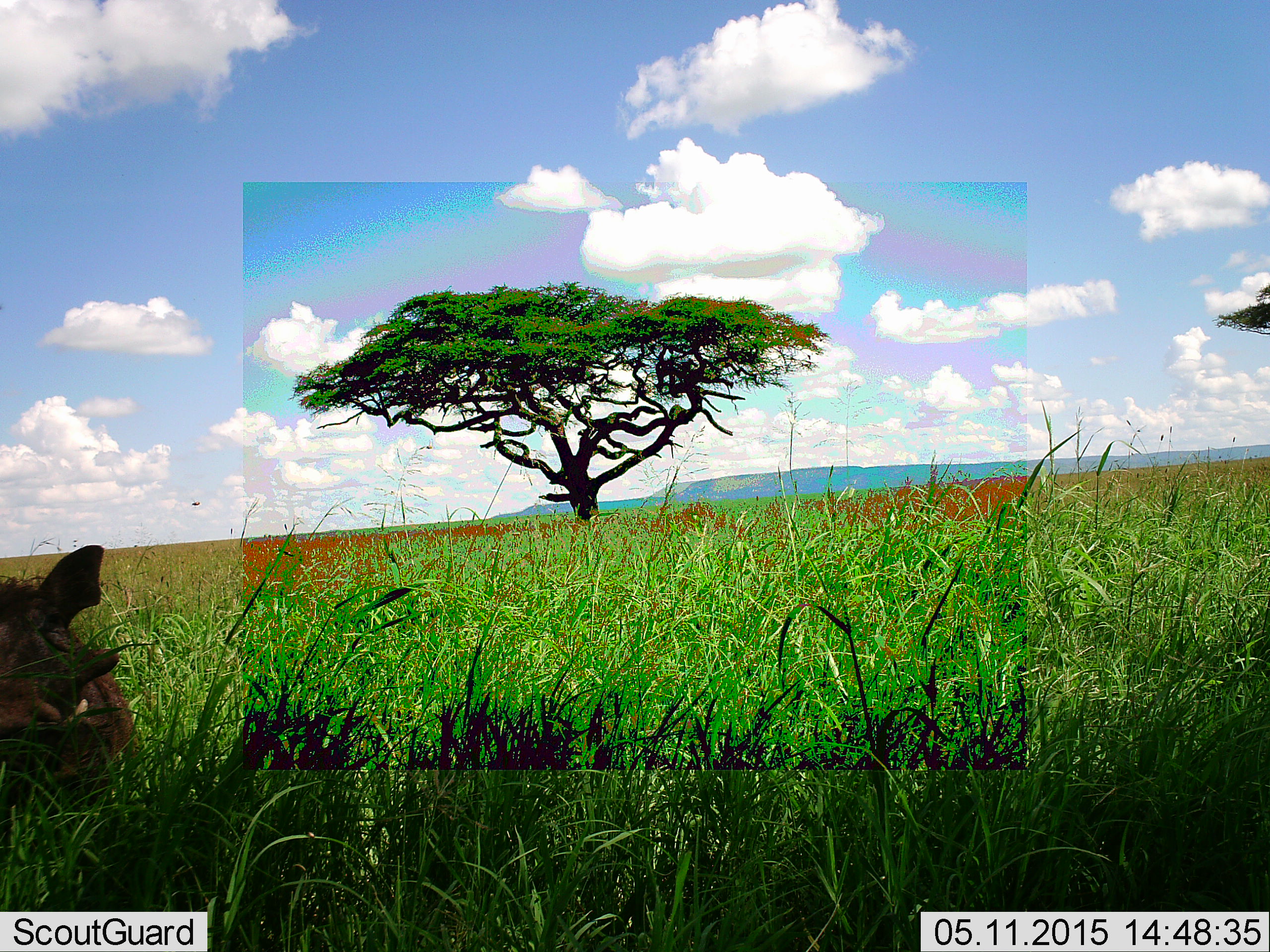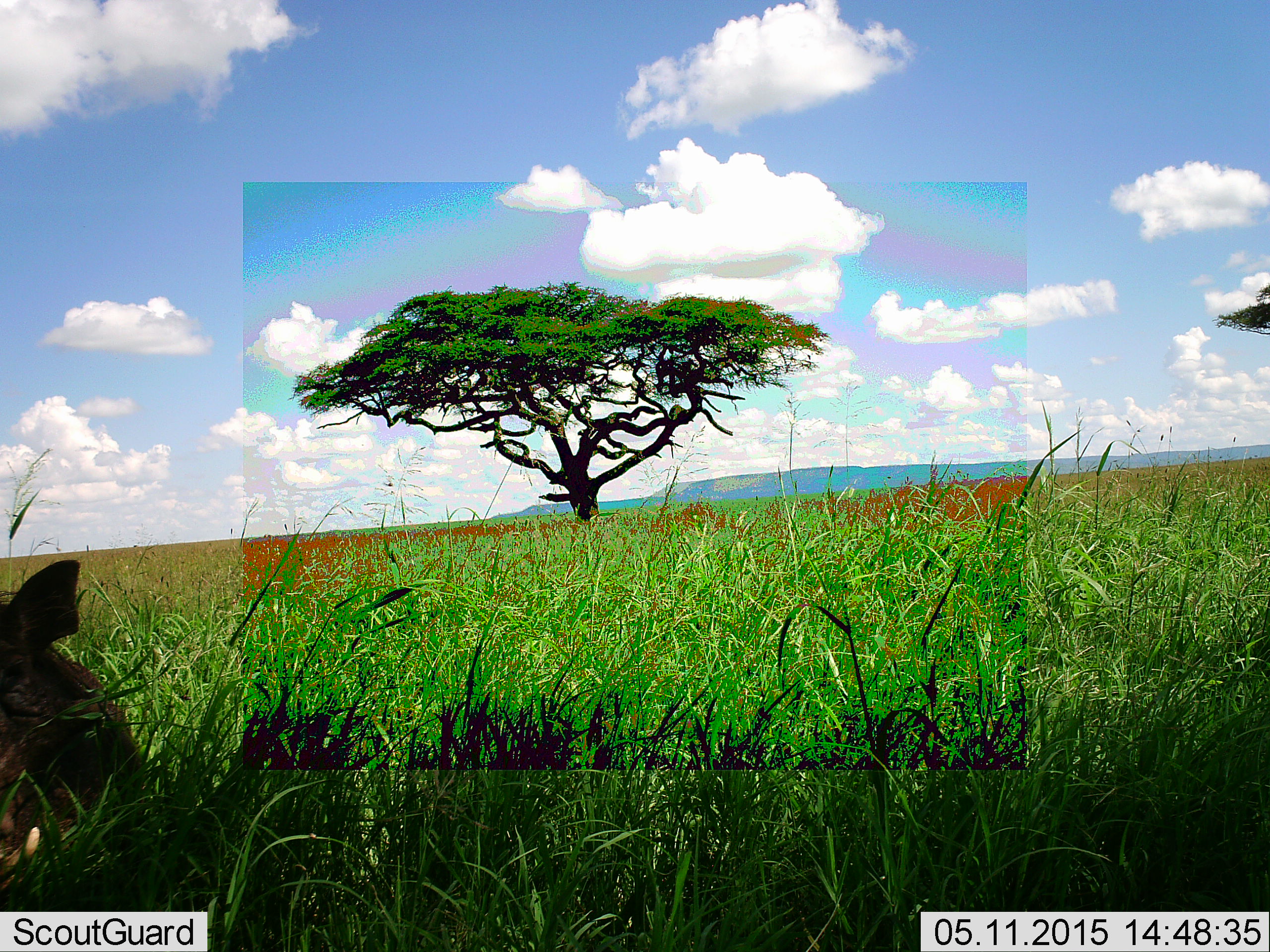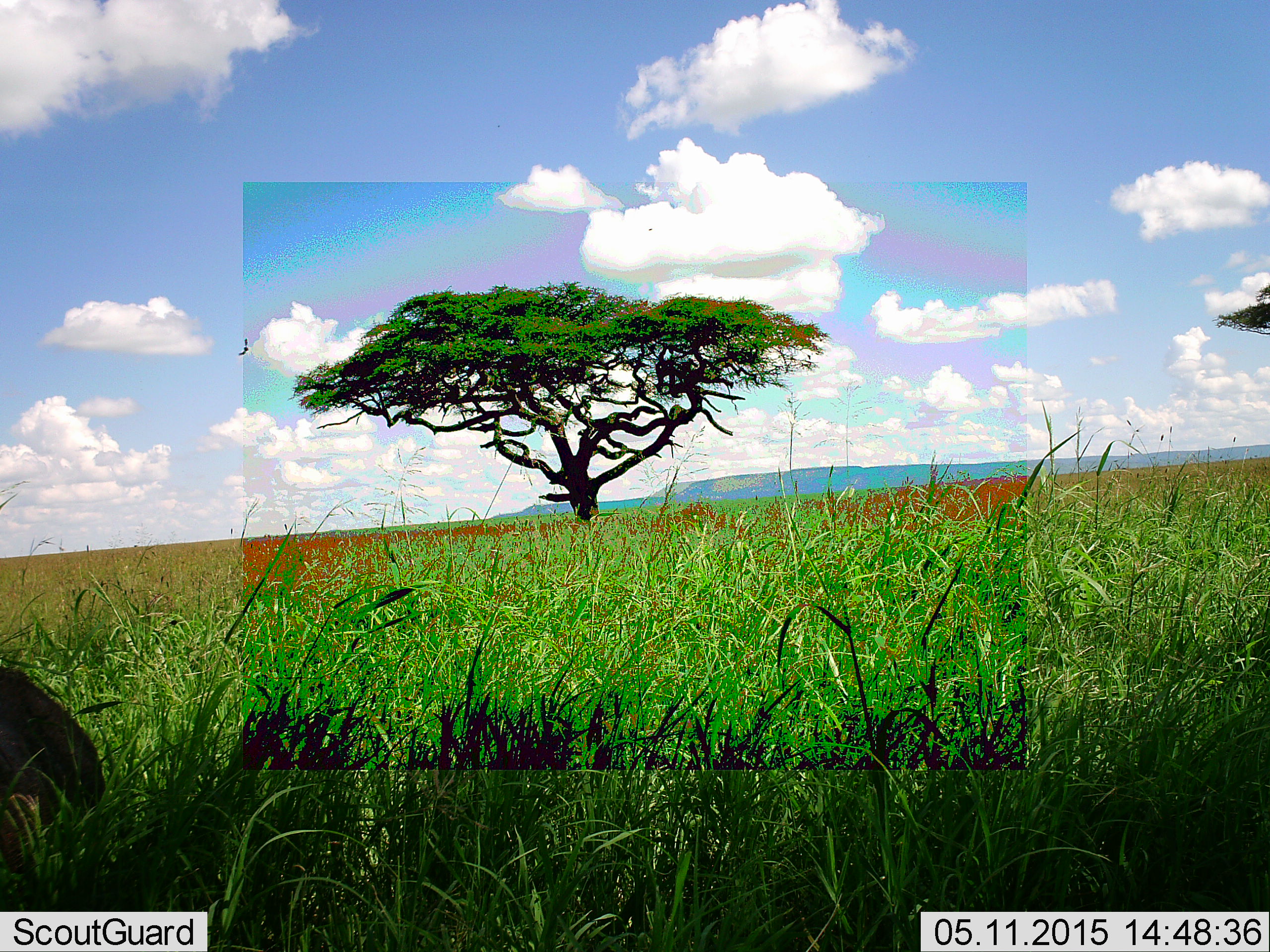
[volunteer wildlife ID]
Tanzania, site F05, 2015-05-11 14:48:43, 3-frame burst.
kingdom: Animalia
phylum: Chordata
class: Mammalia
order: Artiodactyla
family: Suidae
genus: Phacochoerus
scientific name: Phacochoerus africanus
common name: warthog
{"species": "warthog (Phacochoerus africanus)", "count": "1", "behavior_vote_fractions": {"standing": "40%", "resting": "10%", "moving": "40%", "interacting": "0%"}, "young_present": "0%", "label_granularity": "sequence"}